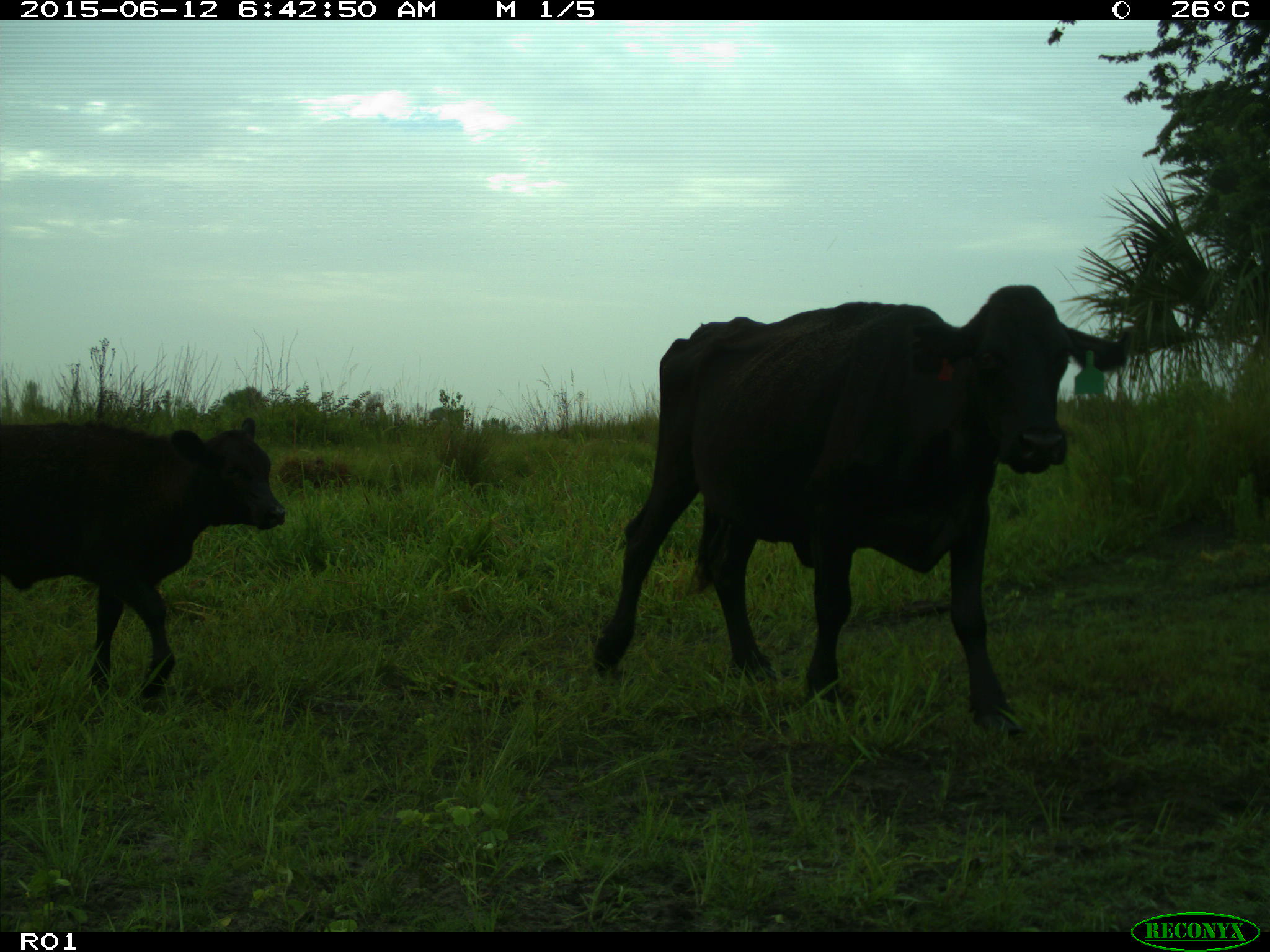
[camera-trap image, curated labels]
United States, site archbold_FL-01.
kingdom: Animalia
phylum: Chordata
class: Mammalia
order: Artiodactyla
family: Bovidae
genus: Bos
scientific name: Bos taurus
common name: domestic cow